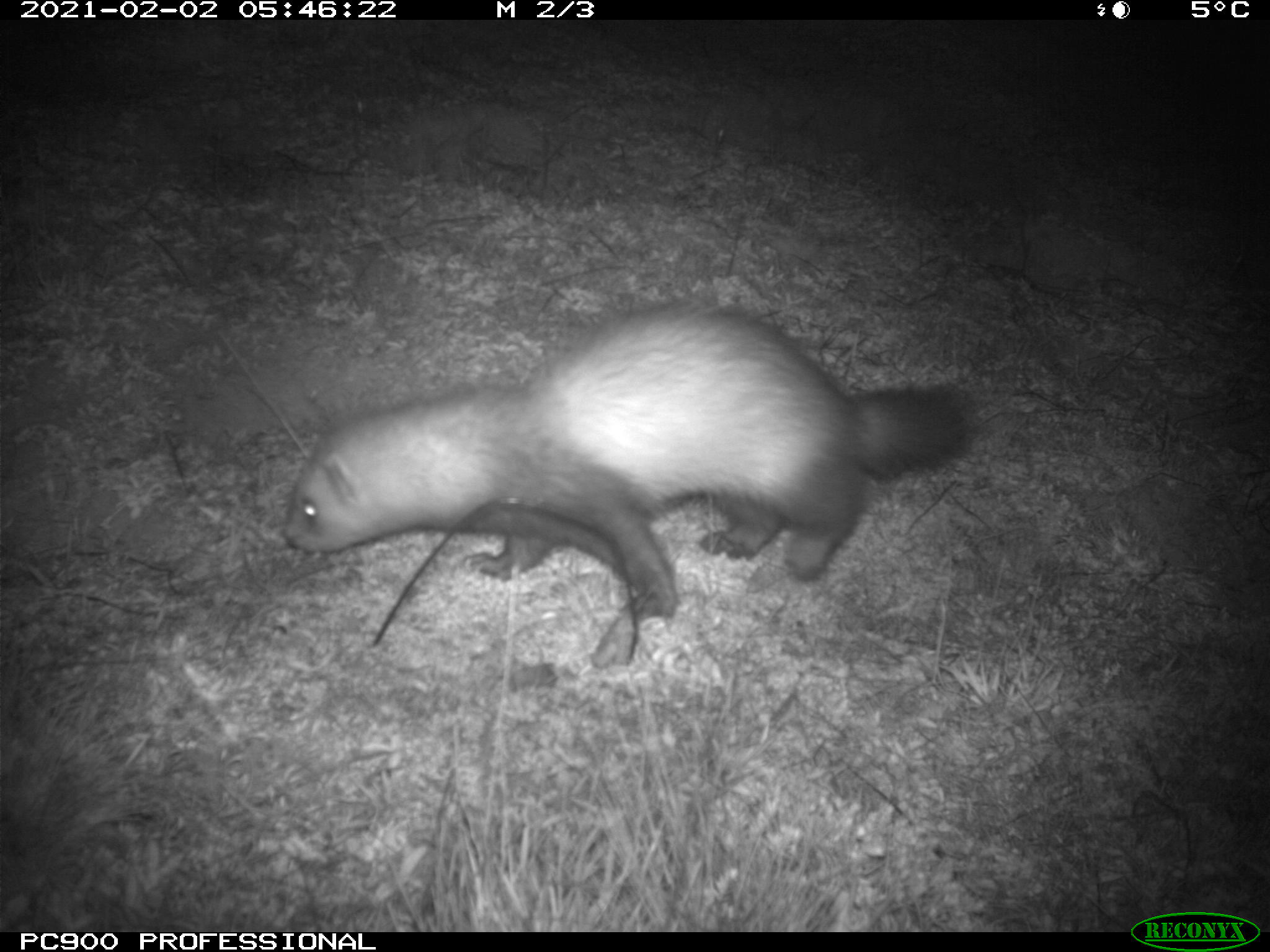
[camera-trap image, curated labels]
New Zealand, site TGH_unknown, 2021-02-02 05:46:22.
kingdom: Animalia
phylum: Chordata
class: Mammalia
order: Carnivora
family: Mustelidae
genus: Mustela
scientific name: Mustela furo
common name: ferret